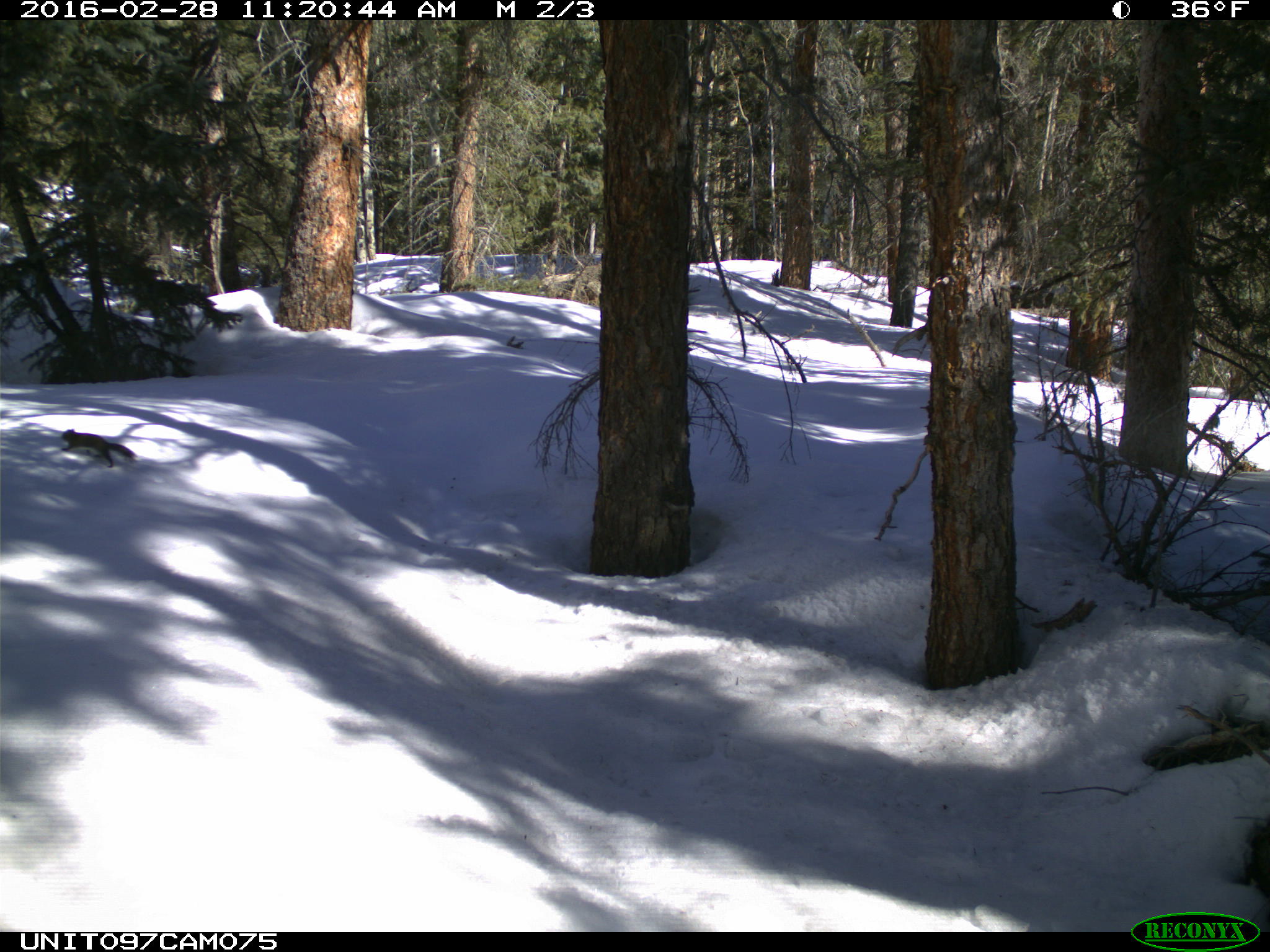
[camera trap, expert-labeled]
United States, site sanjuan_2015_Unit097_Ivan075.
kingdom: Animalia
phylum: Chordata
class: Mammalia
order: Rodentia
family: Sciuridae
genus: Tamiasciurus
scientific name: Tamiasciurus hudsonicus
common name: american red squirrel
Tamiasciurus hudsonicus (american red squirrel).